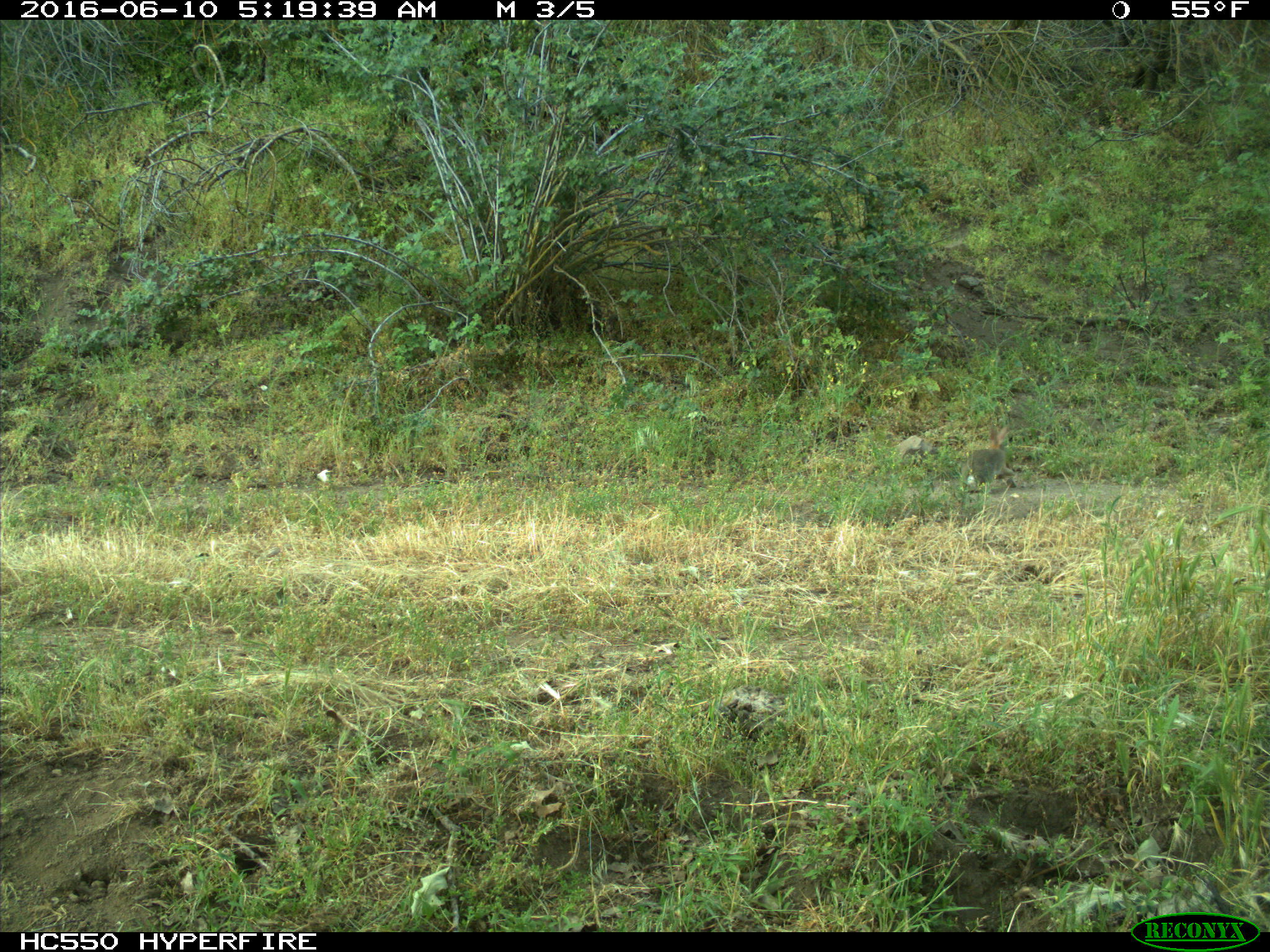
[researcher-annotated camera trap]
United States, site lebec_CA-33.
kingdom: Animalia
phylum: Chordata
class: Mammalia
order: Lagomorpha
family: Leporidae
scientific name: Leporidae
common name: rabbits and hares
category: unidentified rabbit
Unidentified rabbit (rabbits and hares) (Leporidae).